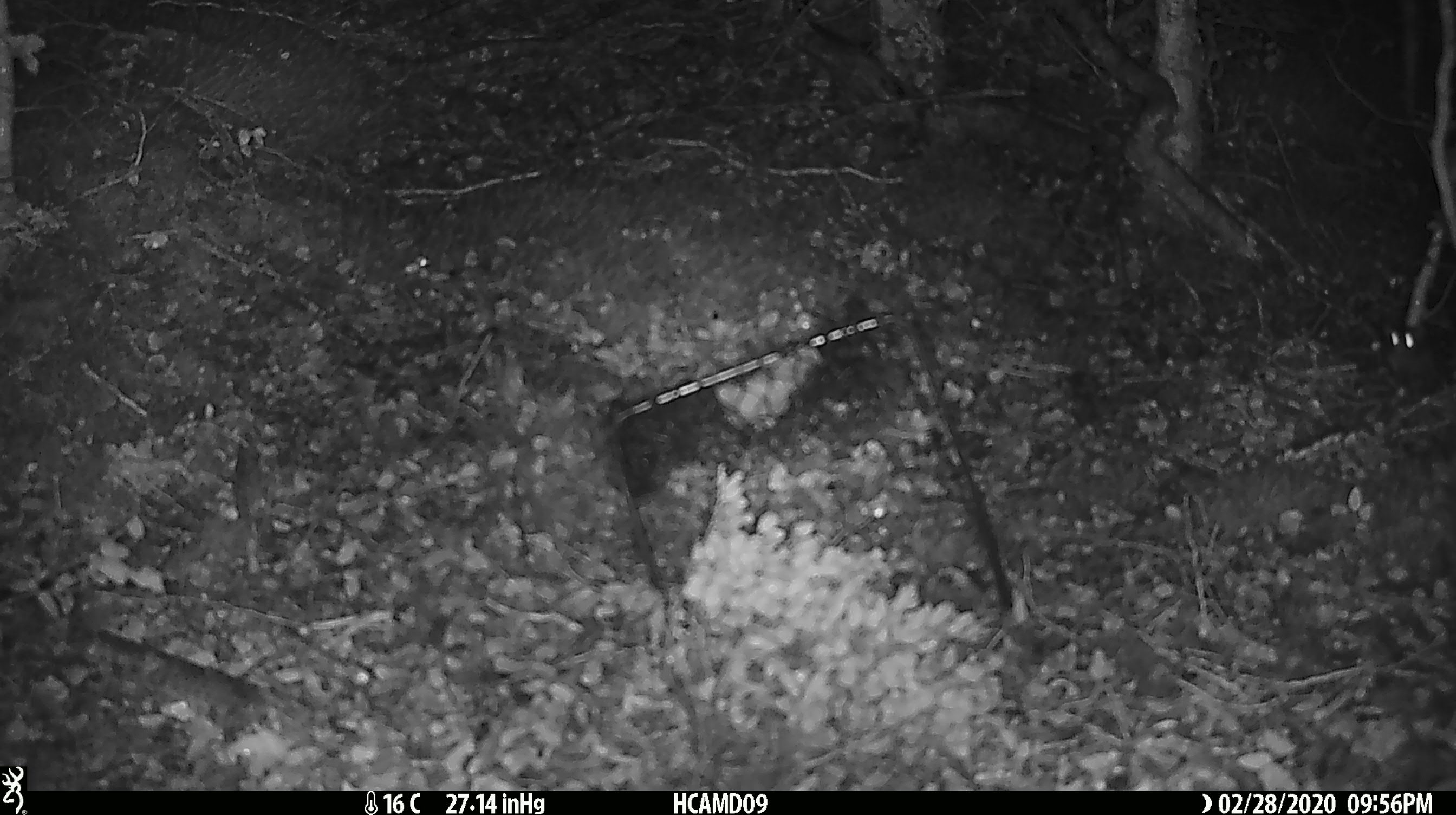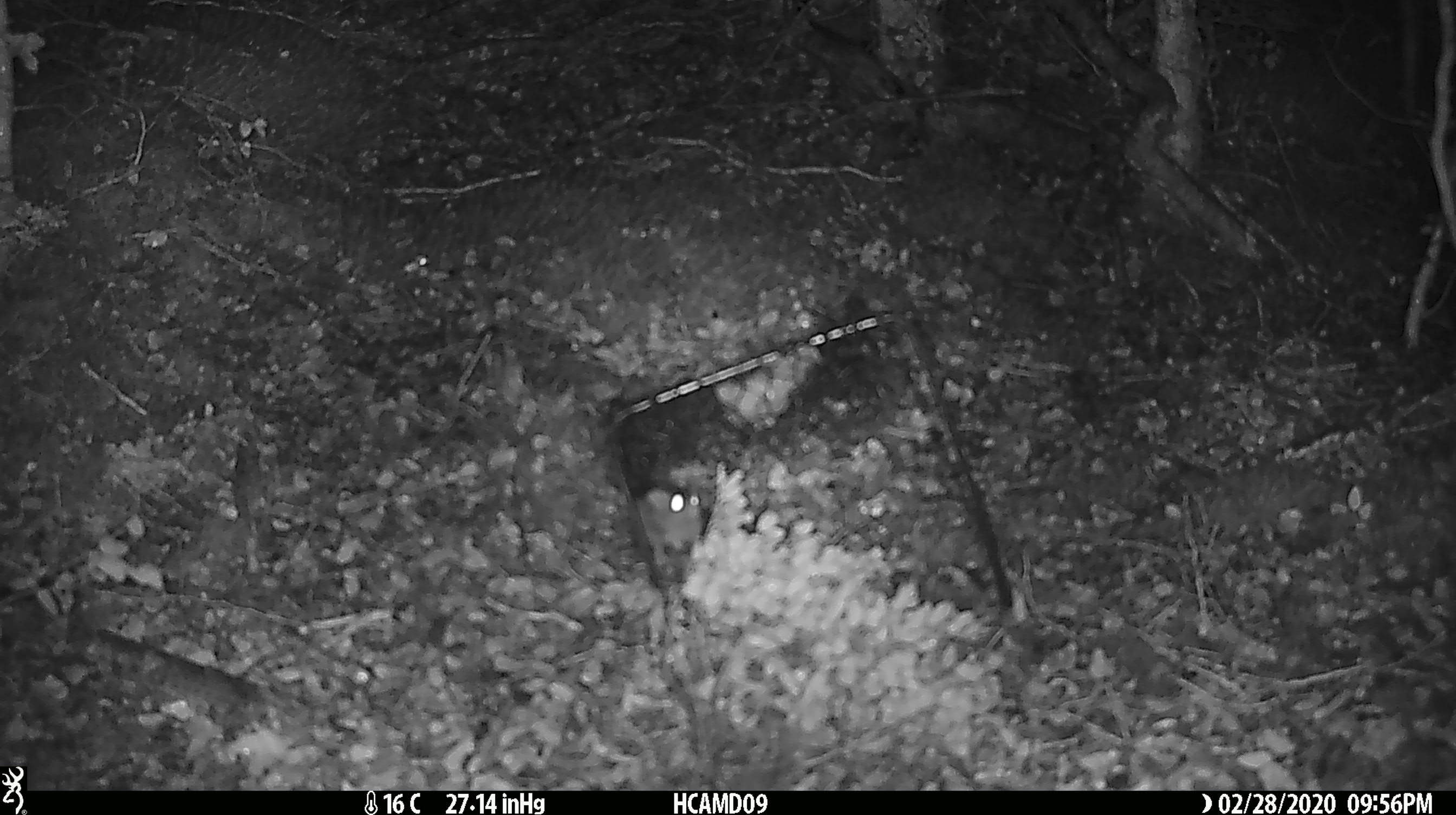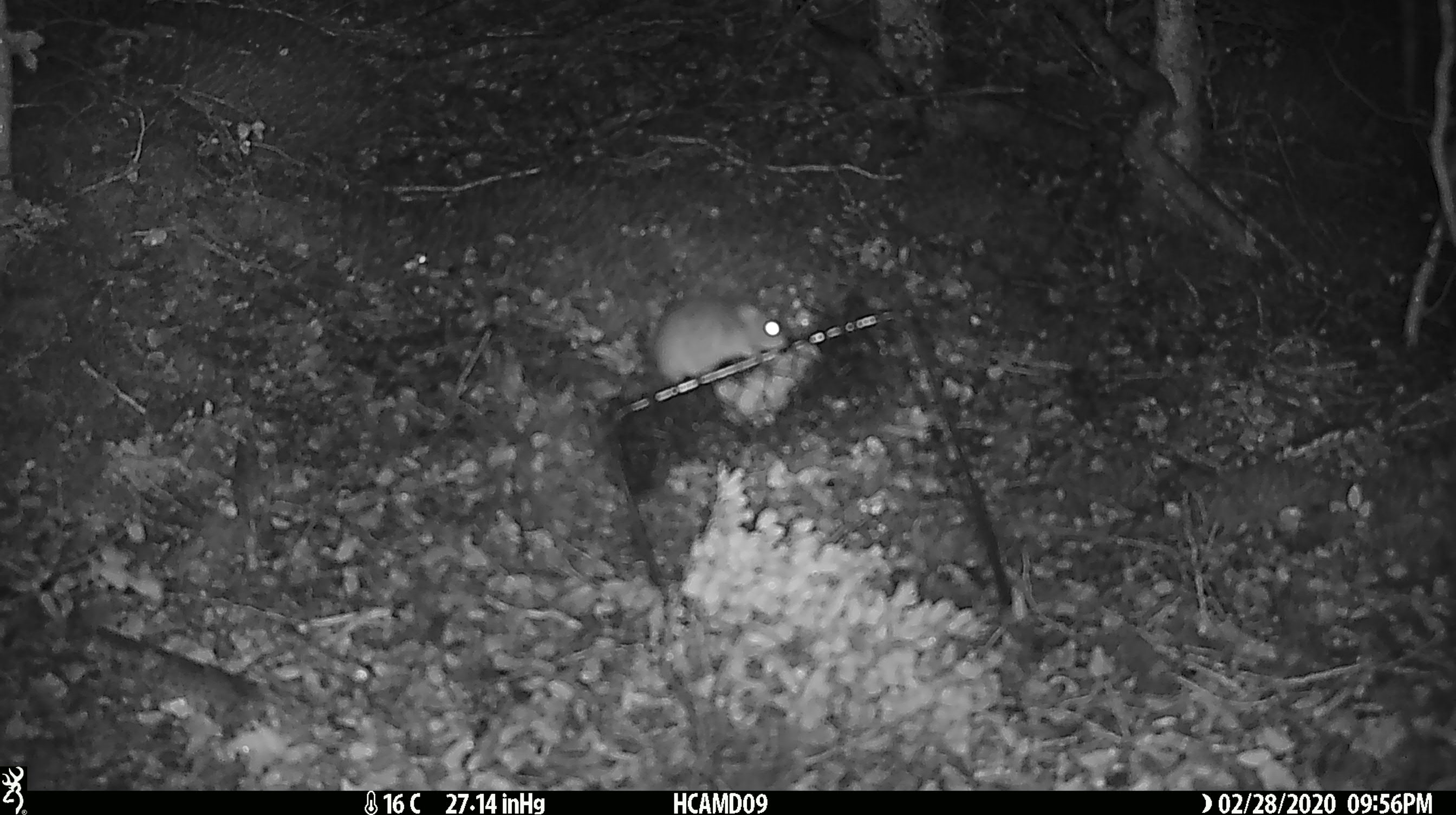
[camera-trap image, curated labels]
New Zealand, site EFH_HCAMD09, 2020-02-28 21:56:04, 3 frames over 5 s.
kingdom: Animalia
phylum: Chordata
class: Mammalia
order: Rodentia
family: Muridae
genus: Mus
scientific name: Mus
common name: mouse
Mouse (Mus).